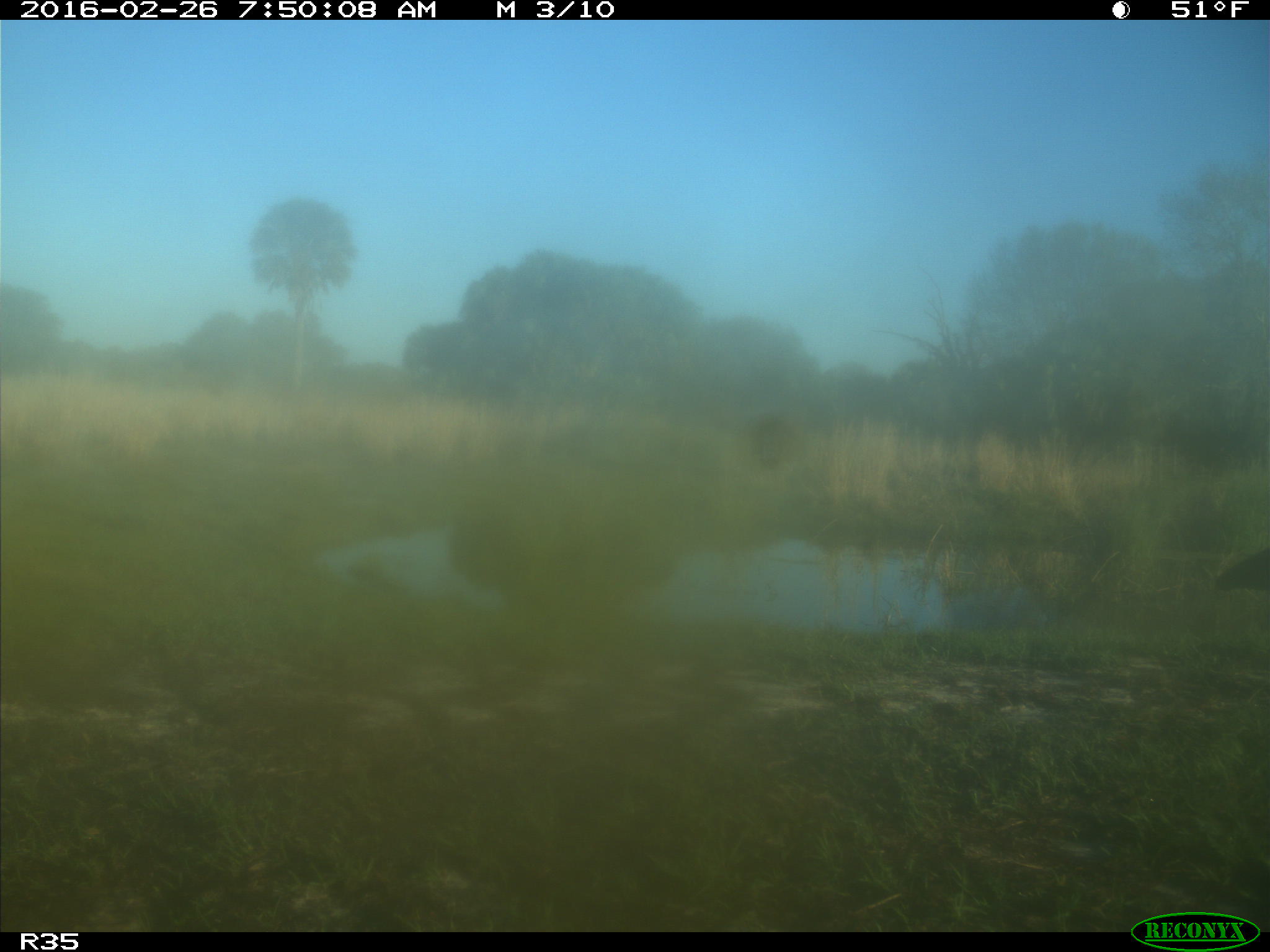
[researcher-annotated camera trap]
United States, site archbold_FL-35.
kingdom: Animalia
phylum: Chordata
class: Aves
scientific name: Aves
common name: birds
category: unidentified bird